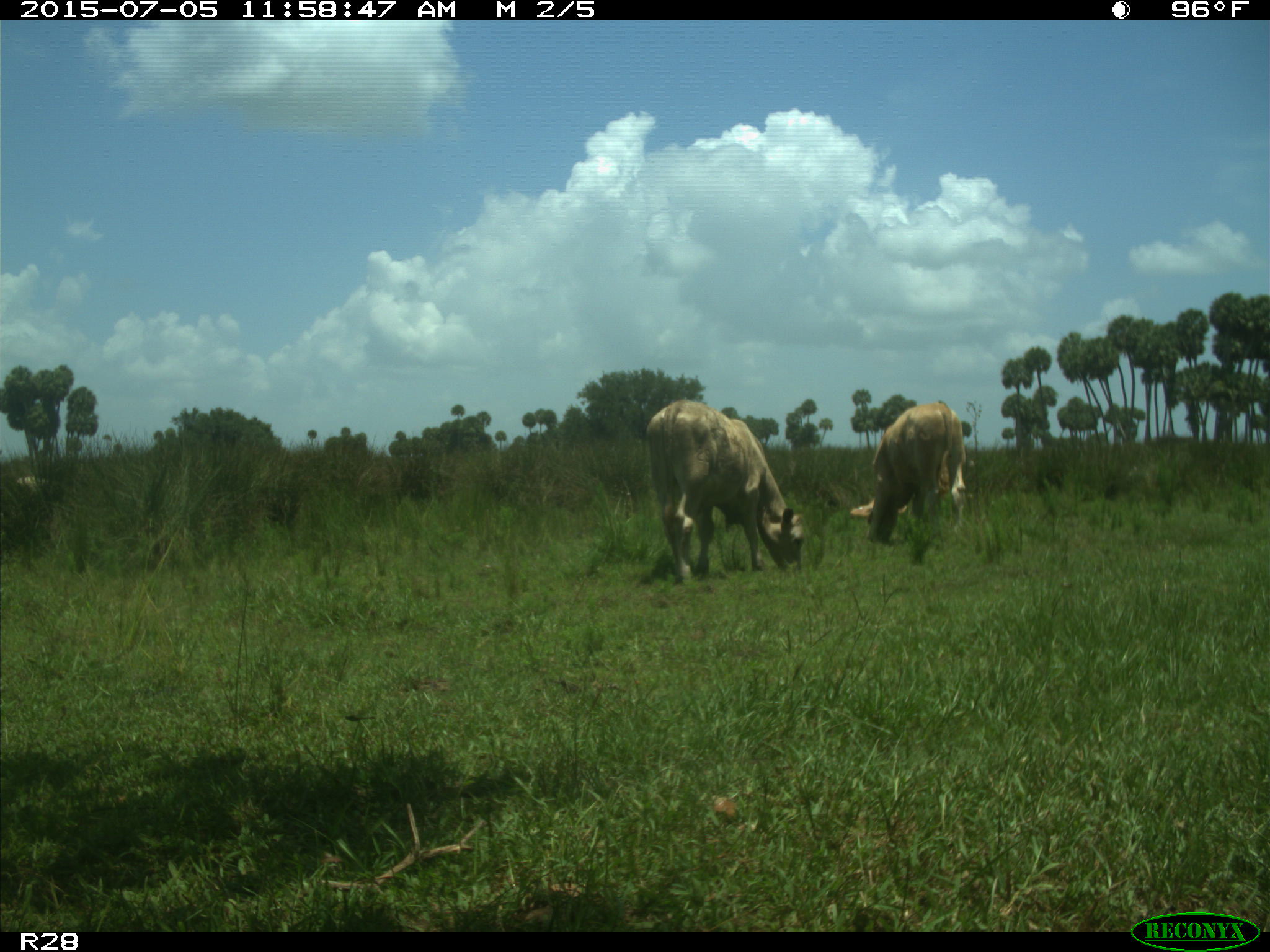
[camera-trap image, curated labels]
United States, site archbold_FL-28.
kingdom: Animalia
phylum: Chordata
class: Mammalia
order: Artiodactyla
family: Bovidae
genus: Bos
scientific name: Bos taurus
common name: domestic cow